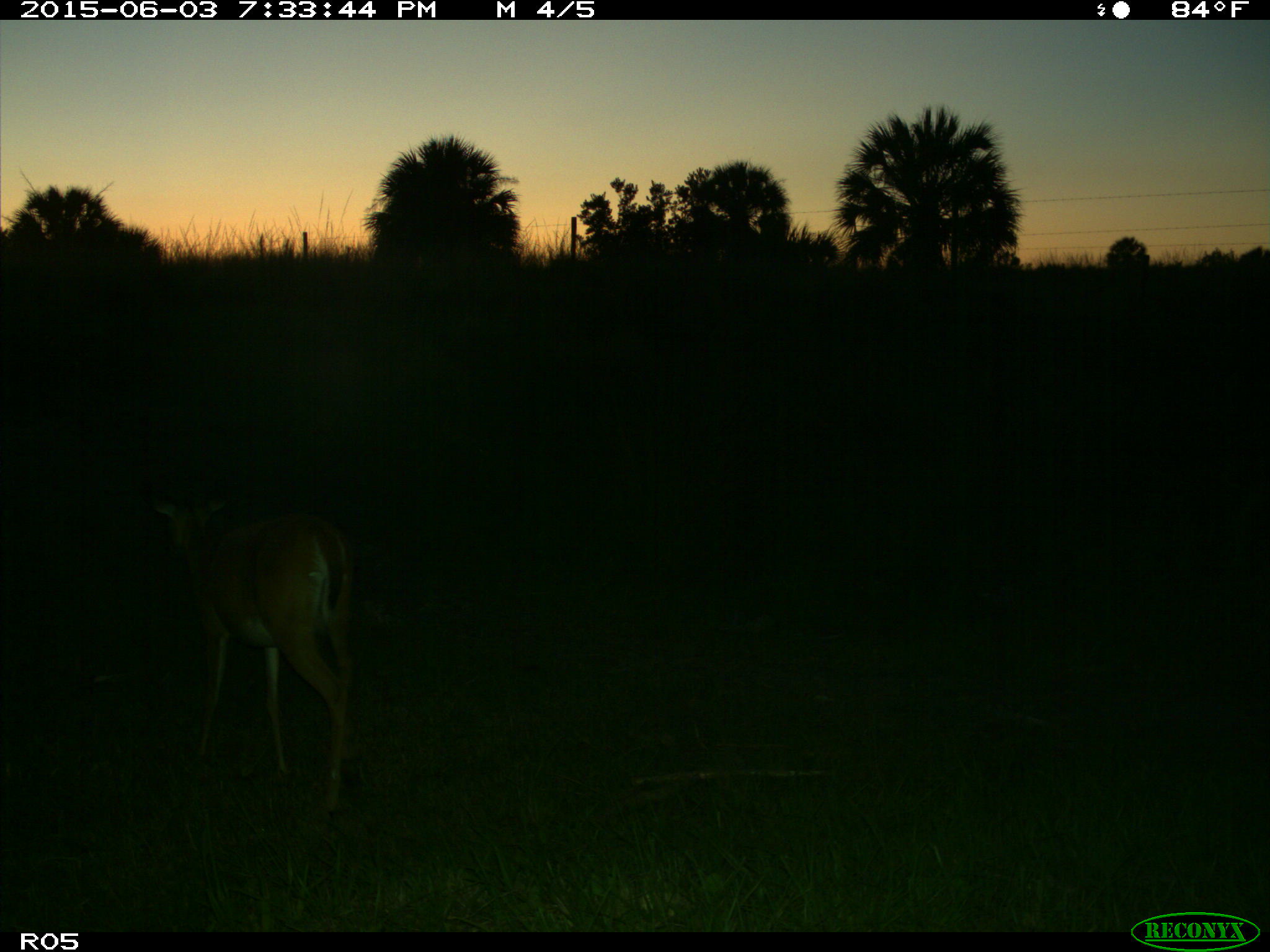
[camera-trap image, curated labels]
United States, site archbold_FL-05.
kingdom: Animalia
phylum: Chordata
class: Mammalia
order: Artiodactyla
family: Cervidae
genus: Odocoileus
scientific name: Odocoileus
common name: deer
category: unidentified deer